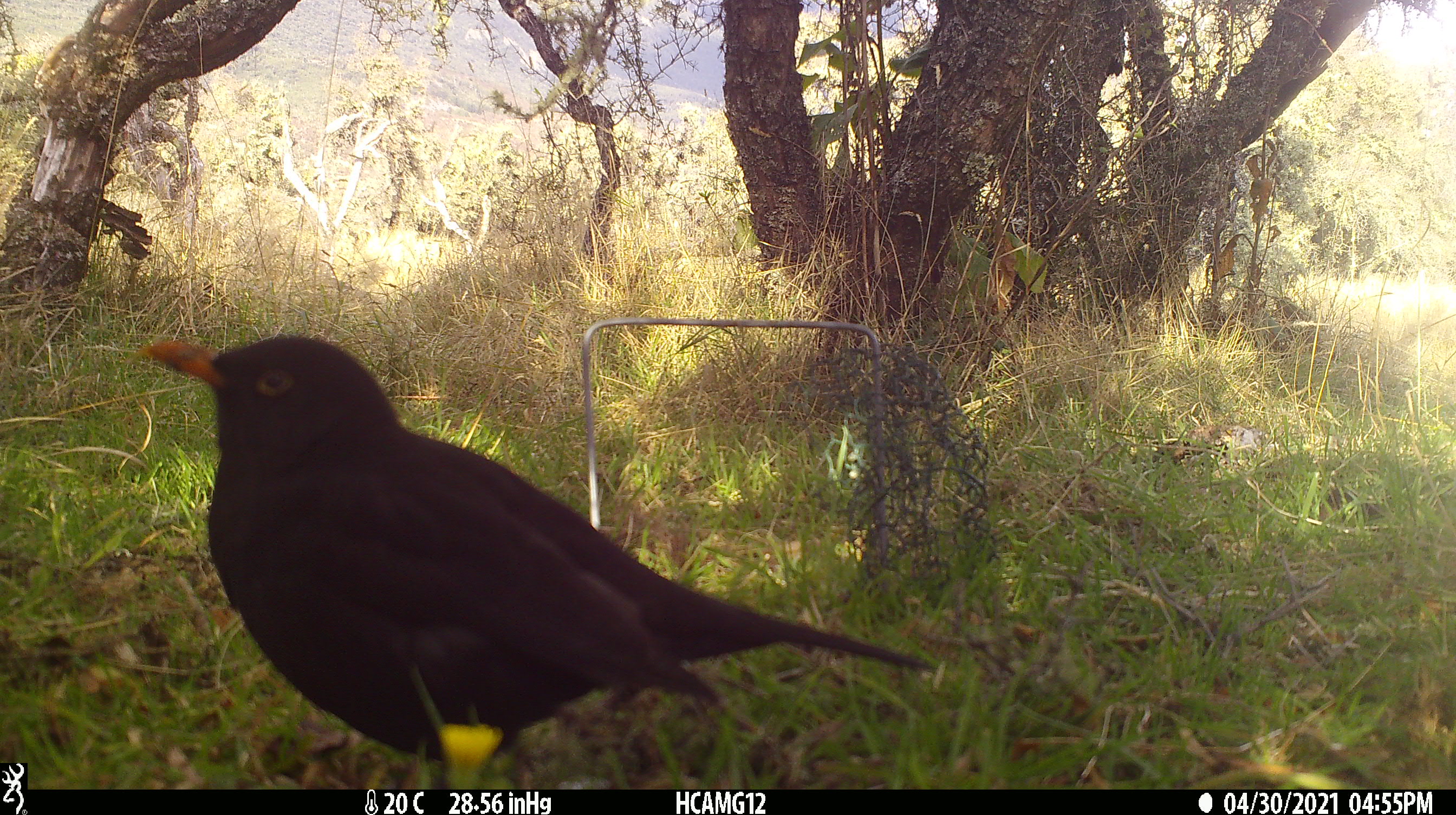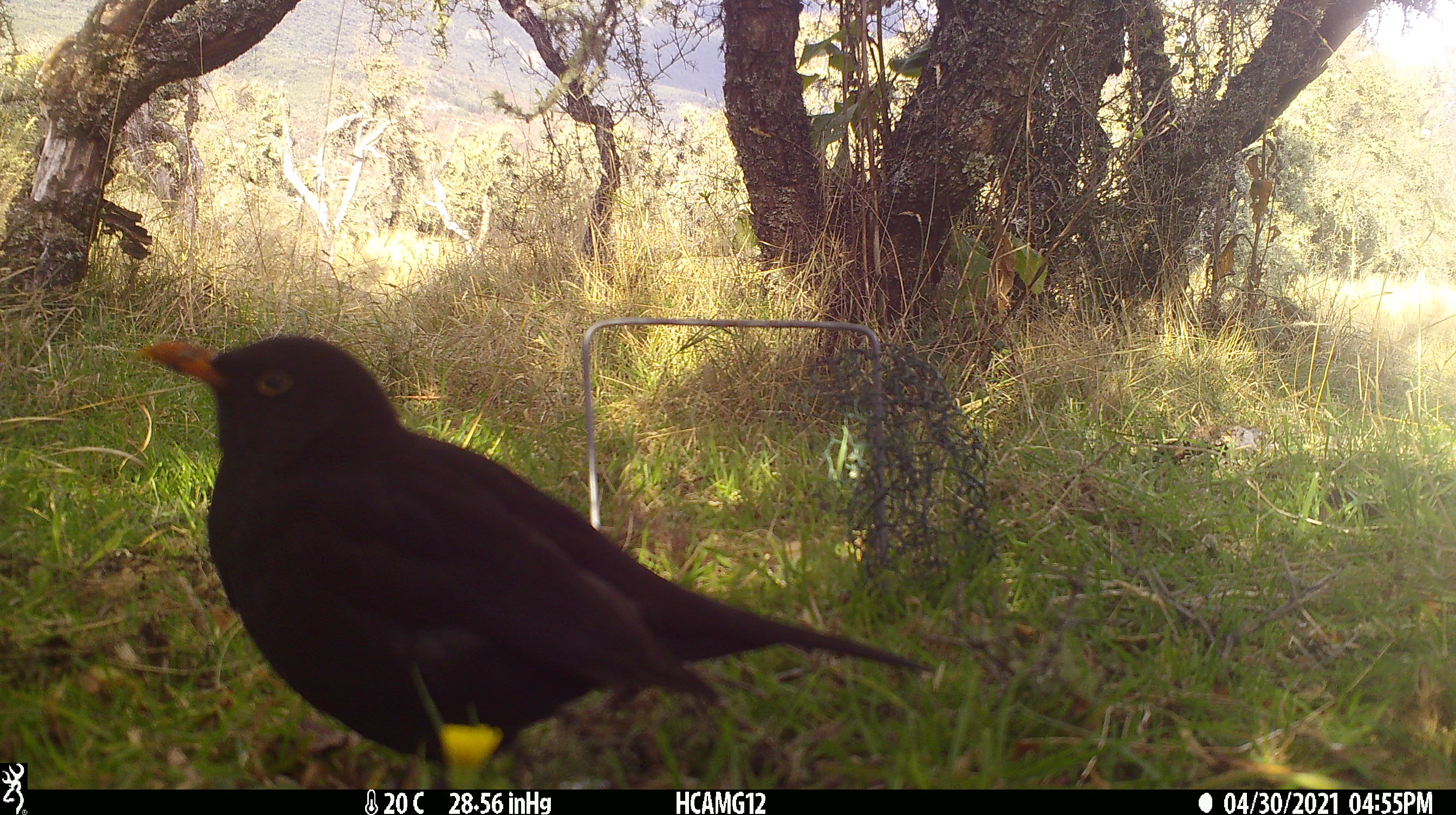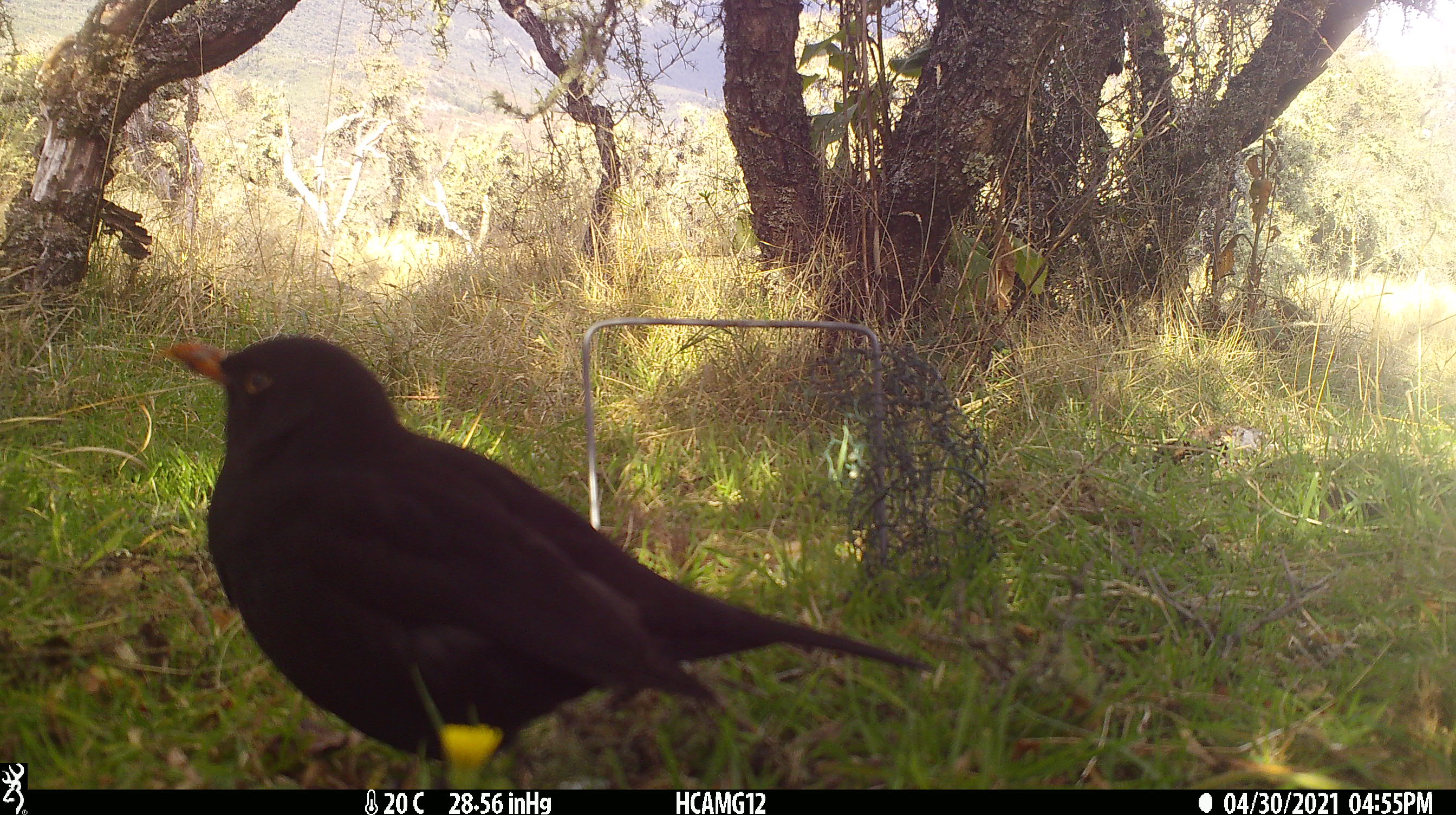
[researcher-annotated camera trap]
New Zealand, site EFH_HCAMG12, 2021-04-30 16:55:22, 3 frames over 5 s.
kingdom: Animalia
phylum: Chordata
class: Aves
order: Passeriformes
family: Turdidae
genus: Turdus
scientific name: Turdus merula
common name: eurasian blackbird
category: blackbird